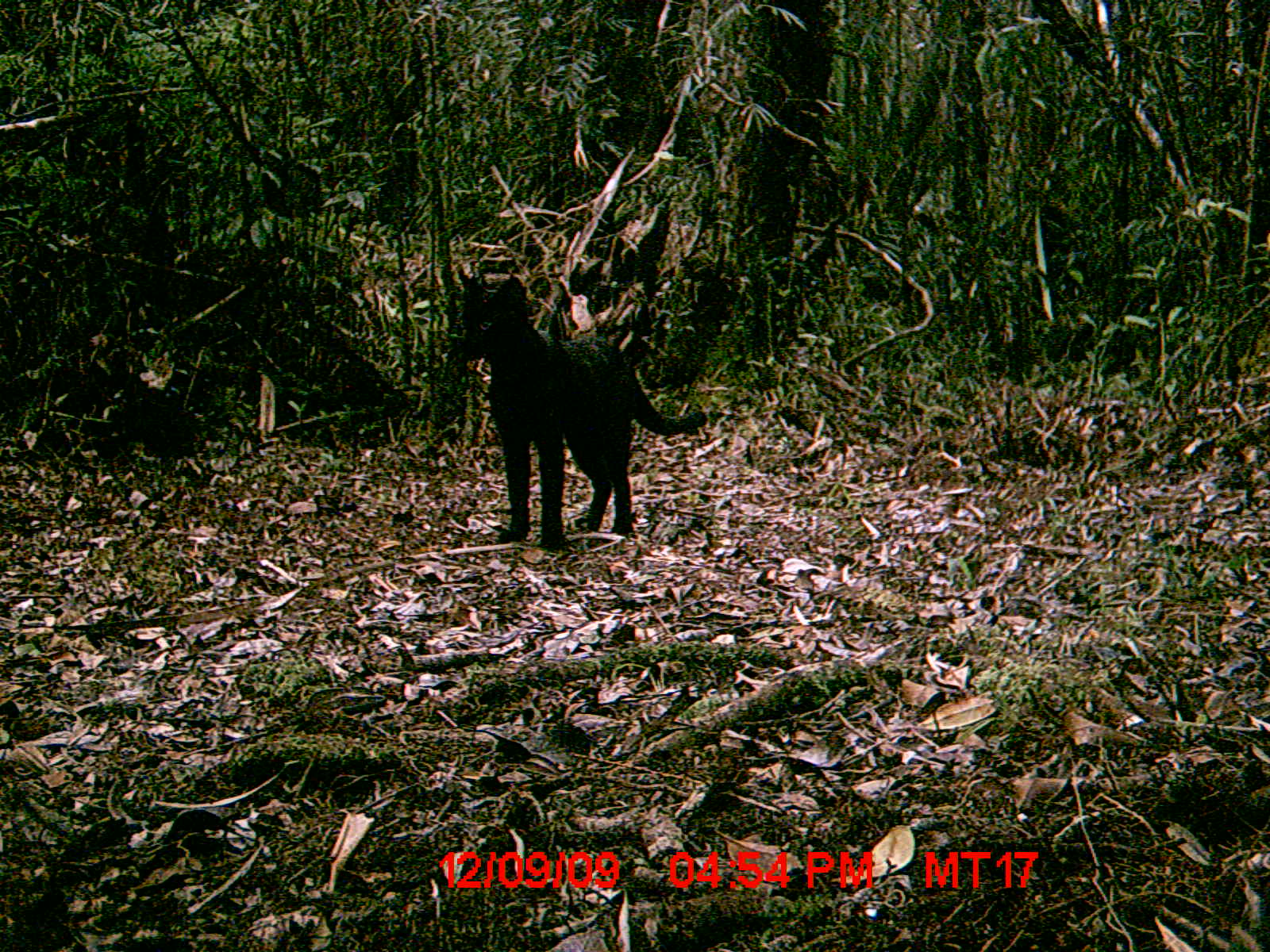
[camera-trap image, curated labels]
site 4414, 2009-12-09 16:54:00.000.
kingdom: Animalia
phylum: Chordata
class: Mammalia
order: Carnivora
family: Felidae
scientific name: Felidae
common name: felids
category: felis sp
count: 1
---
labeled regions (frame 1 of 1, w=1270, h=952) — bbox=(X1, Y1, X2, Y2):
felis sp: bbox=(454, 263, 706, 549)